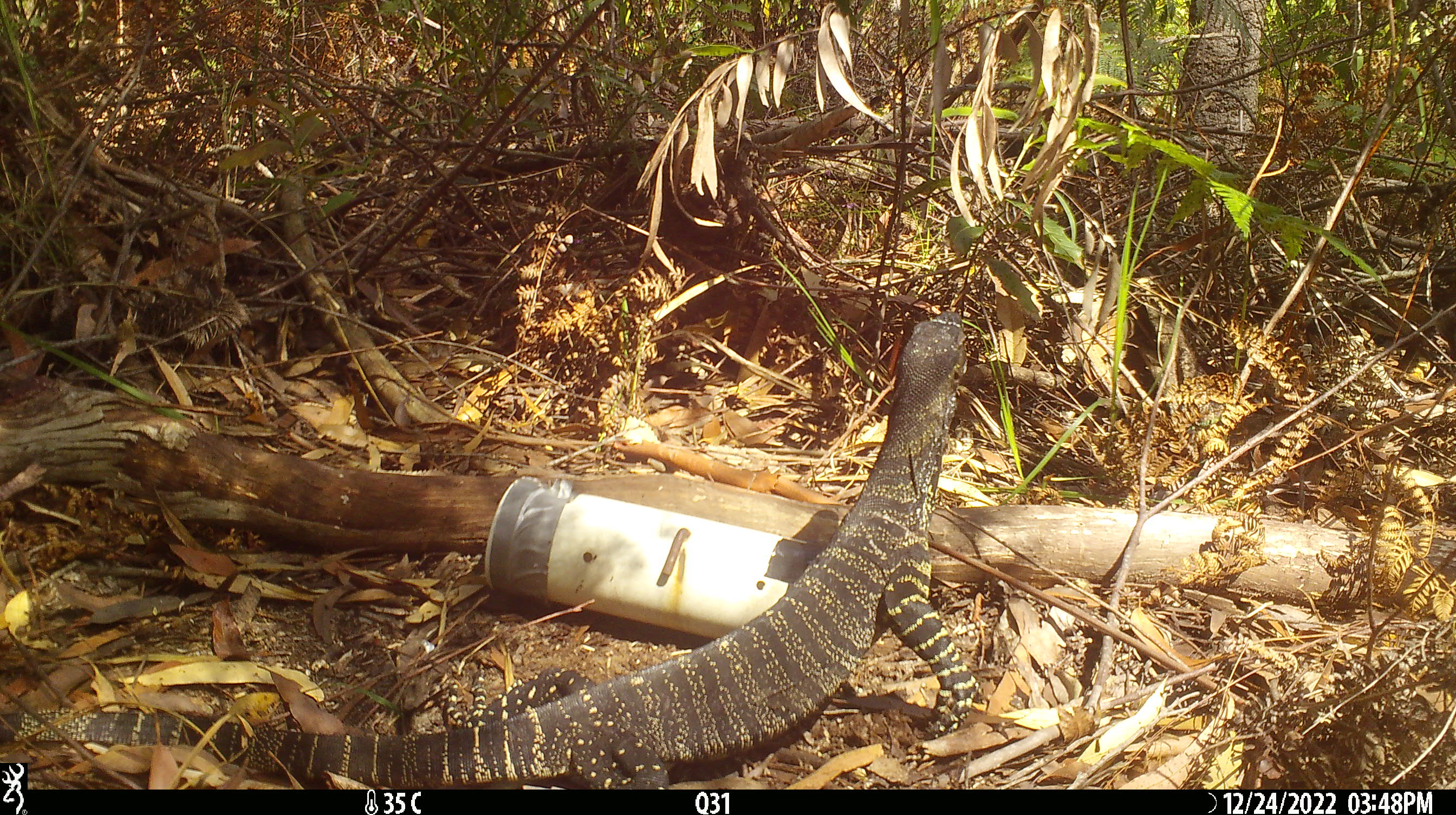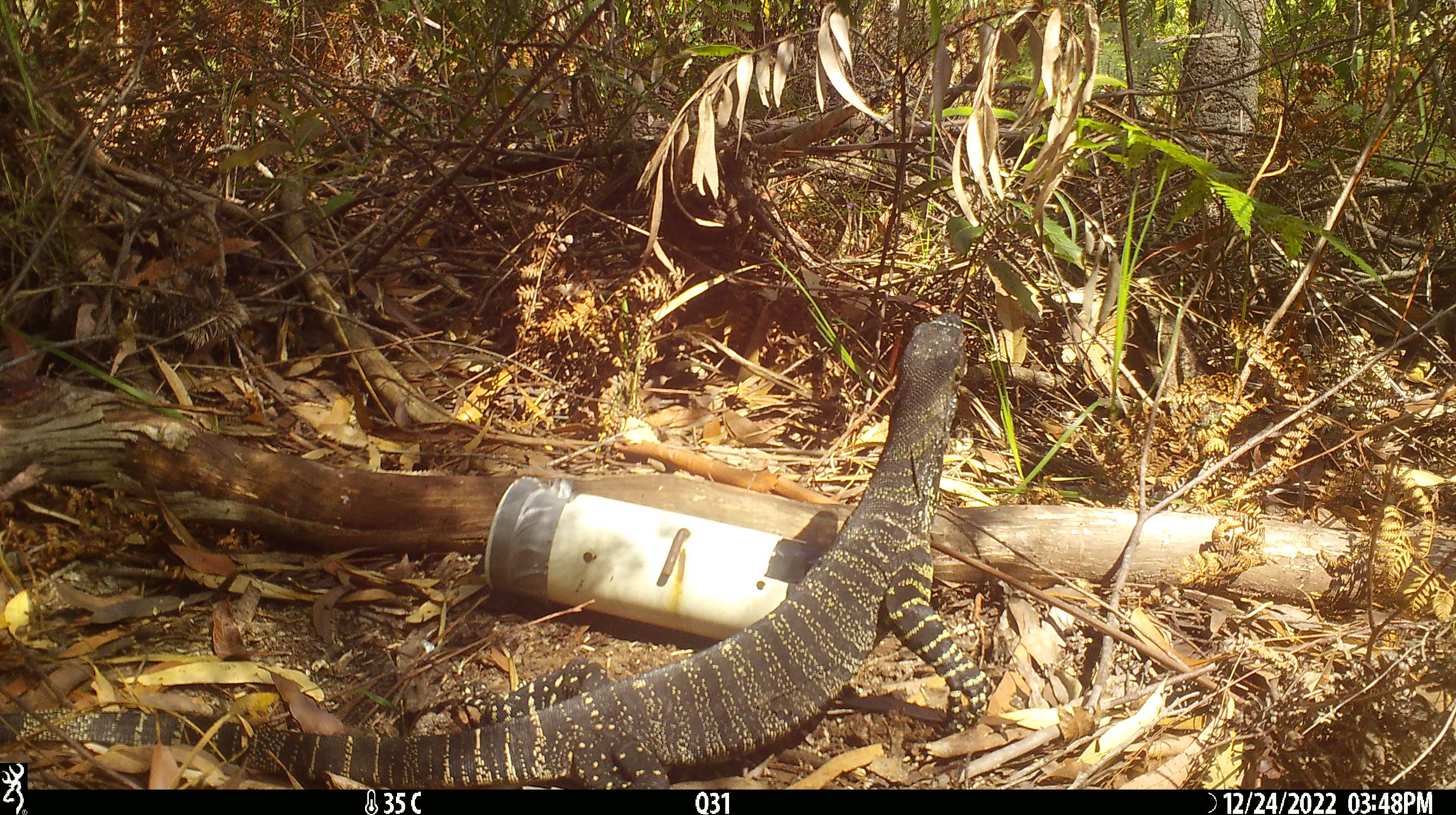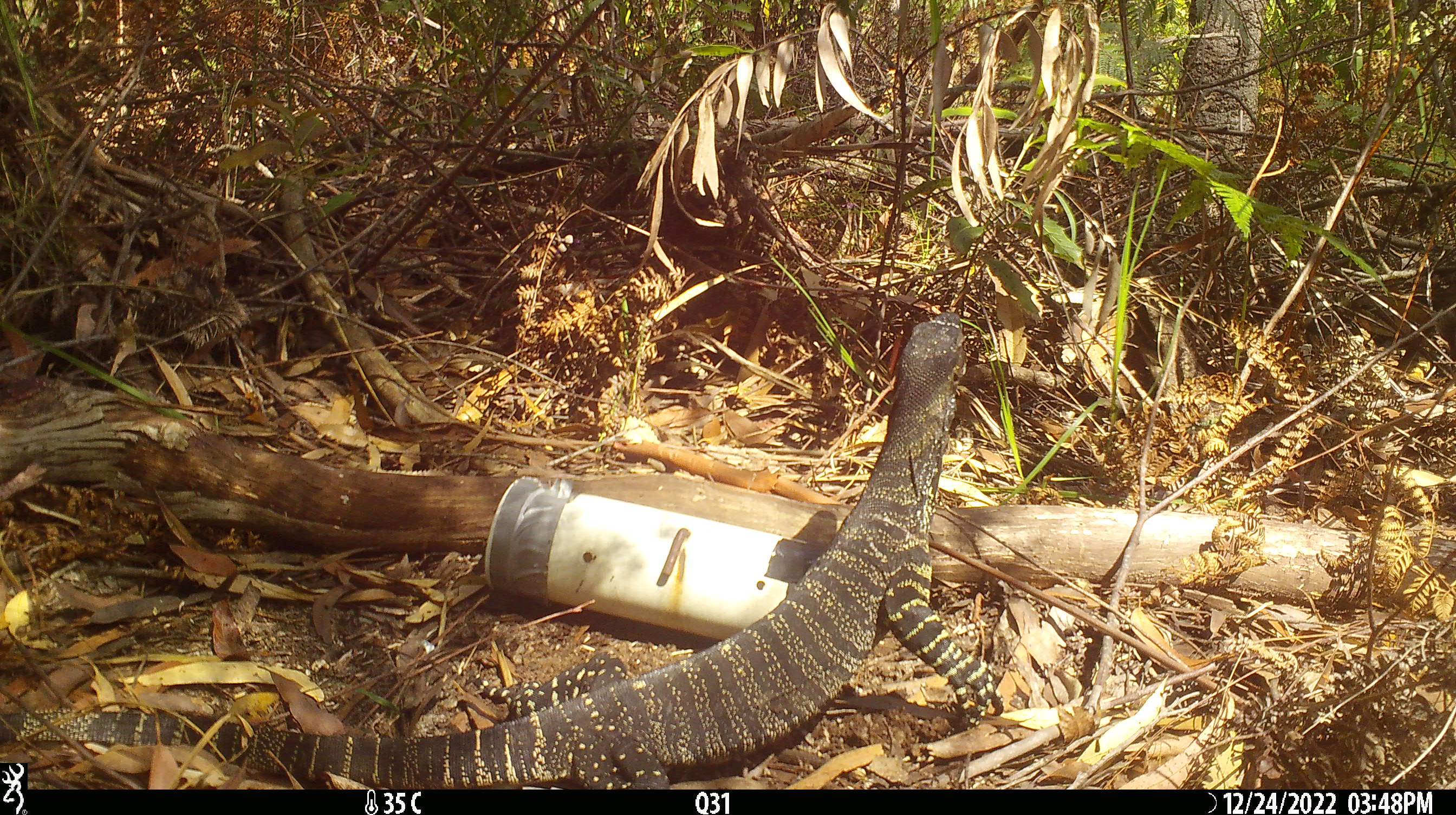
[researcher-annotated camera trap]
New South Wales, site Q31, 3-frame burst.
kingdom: Animalia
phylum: Chordata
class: Reptilia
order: Squamata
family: Varanidae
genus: Varanus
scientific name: Varanus varius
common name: lace monitor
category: goanna